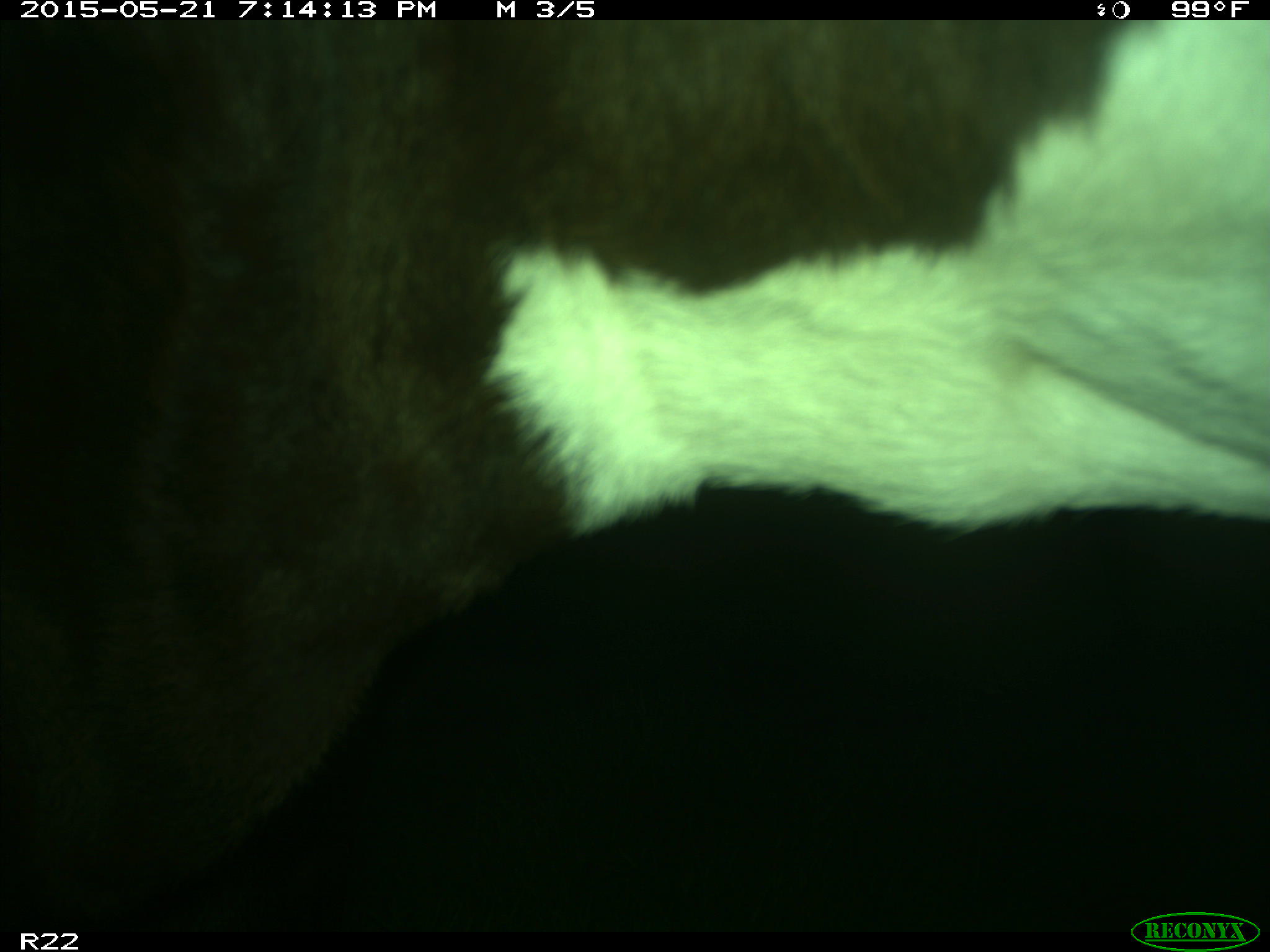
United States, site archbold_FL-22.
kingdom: Animalia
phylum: Chordata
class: Mammalia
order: Artiodactyla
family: Bovidae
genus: Bos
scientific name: Bos taurus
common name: domestic cow